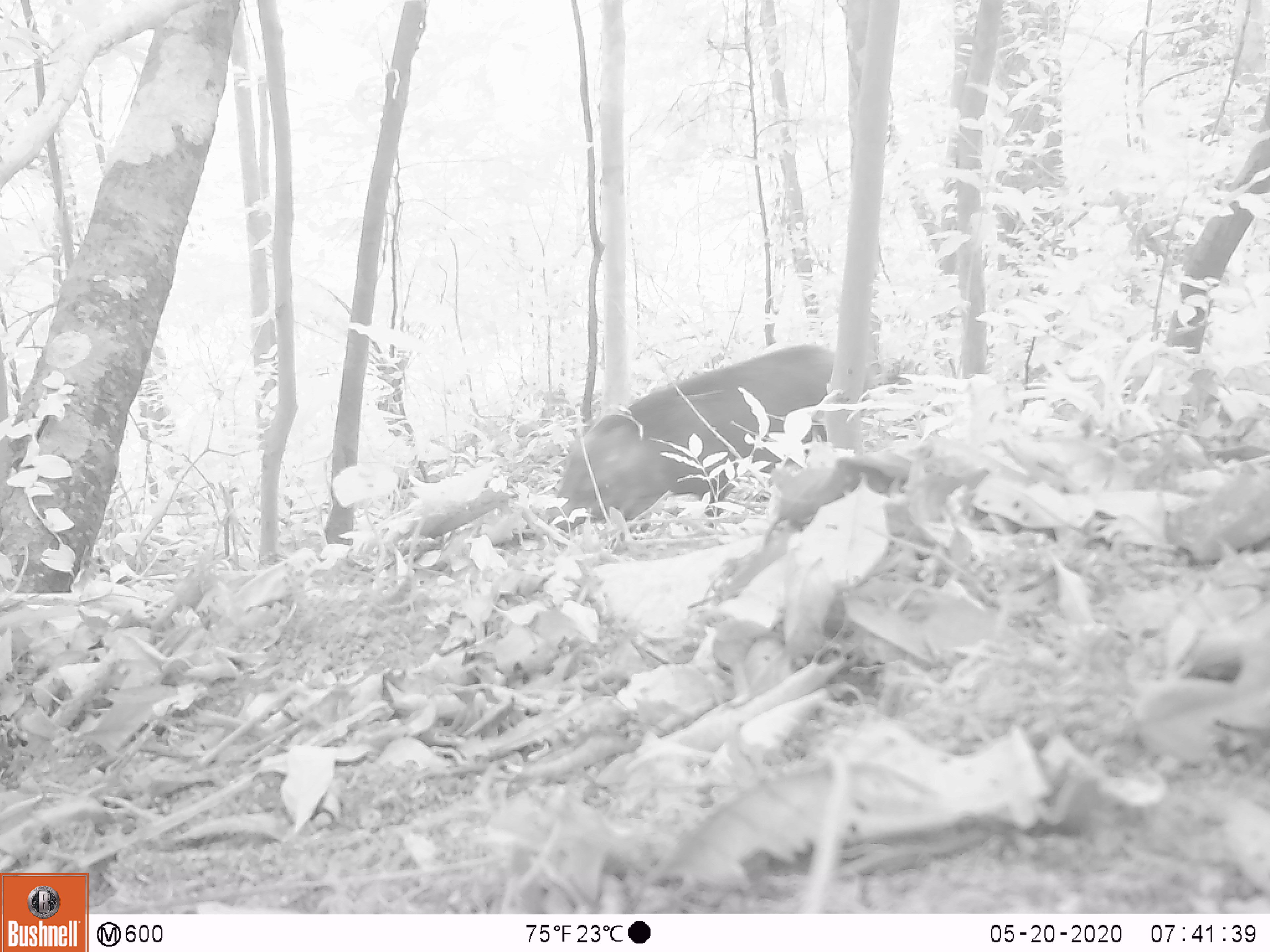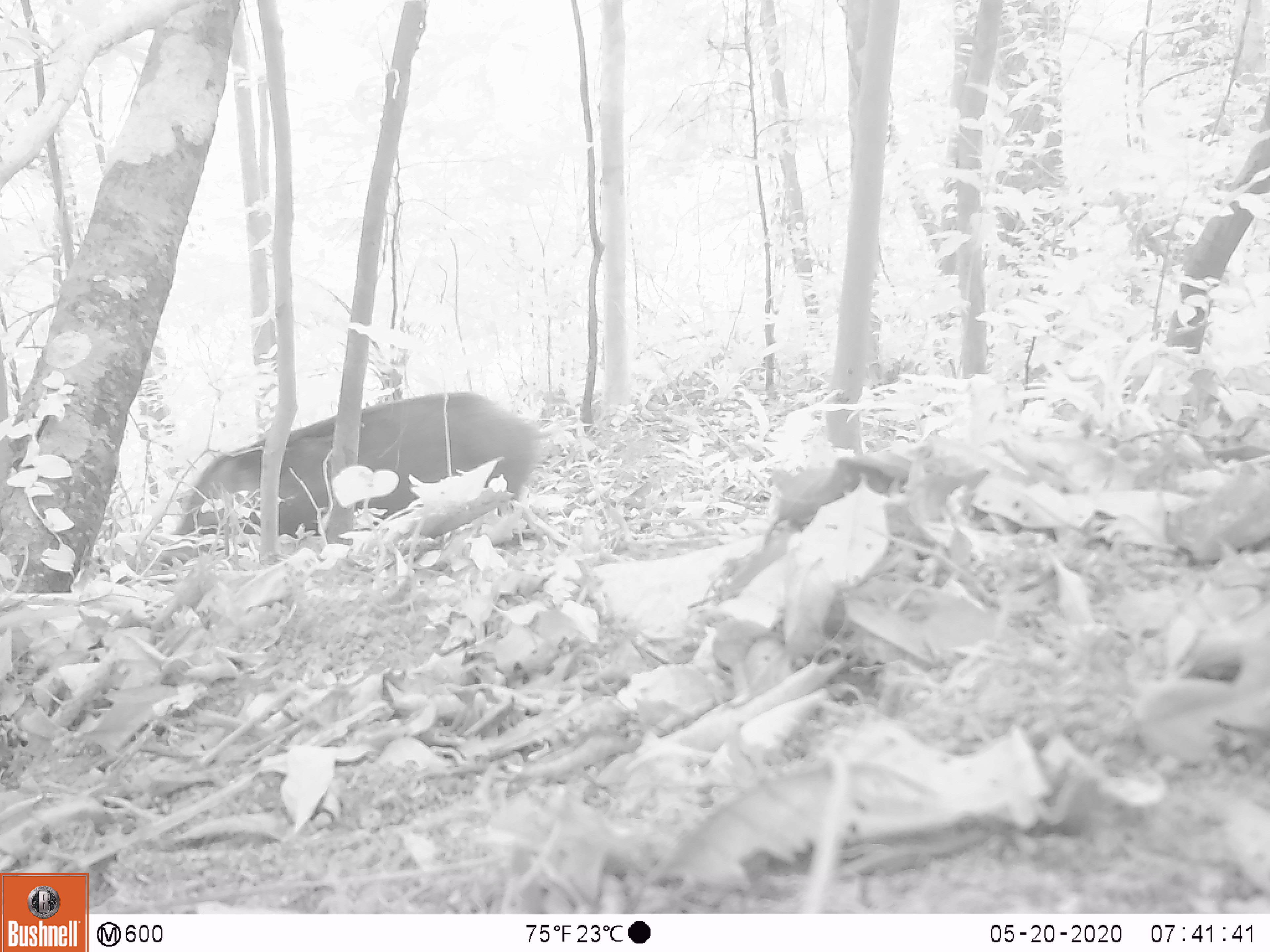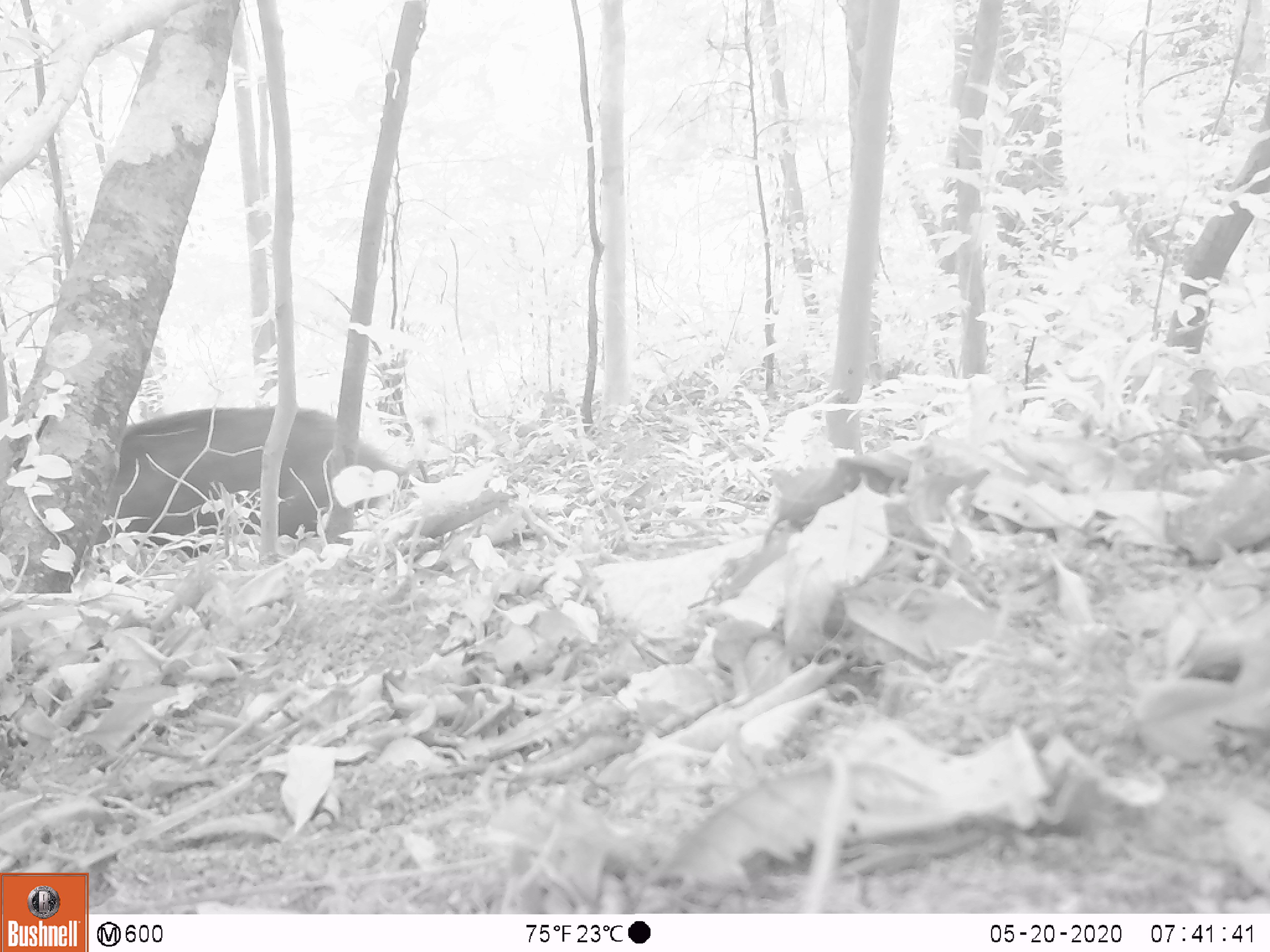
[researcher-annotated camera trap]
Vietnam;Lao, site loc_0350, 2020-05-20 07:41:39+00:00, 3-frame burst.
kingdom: Animalia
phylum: Chordata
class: Mammalia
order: Artiodactyla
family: Suidae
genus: Sus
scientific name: Sus scrofa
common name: eurasian wild pig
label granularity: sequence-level